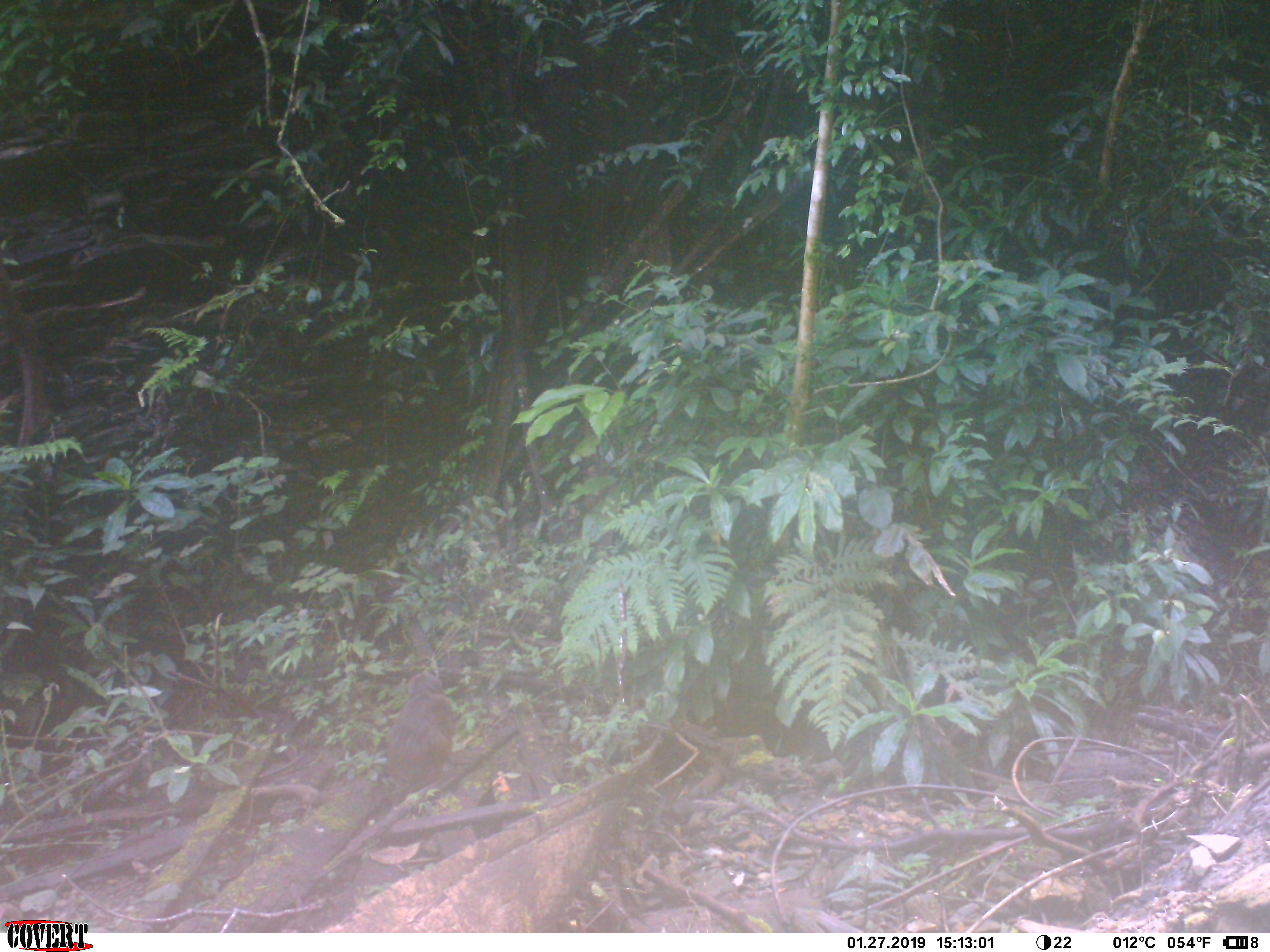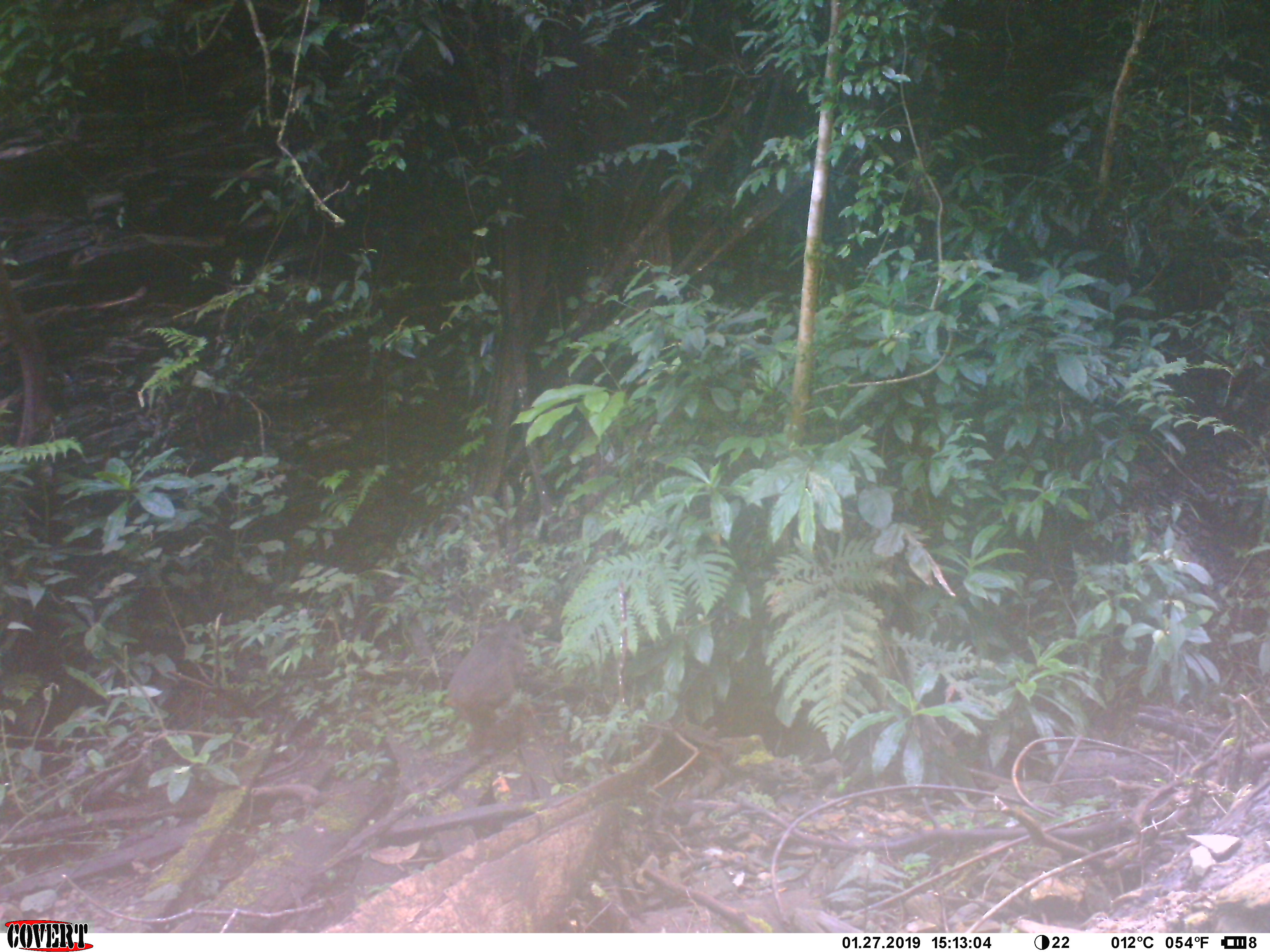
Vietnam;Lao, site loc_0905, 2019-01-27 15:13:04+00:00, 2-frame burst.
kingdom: Animalia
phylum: Chordata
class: Mammalia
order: Primates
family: Cercopithecidae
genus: Macaca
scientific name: Macaca arctoides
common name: stump-tailed macaque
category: stump tailed macaque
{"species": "stump tailed macaque (stump-tailed macaque) (Macaca arctoides)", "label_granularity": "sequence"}